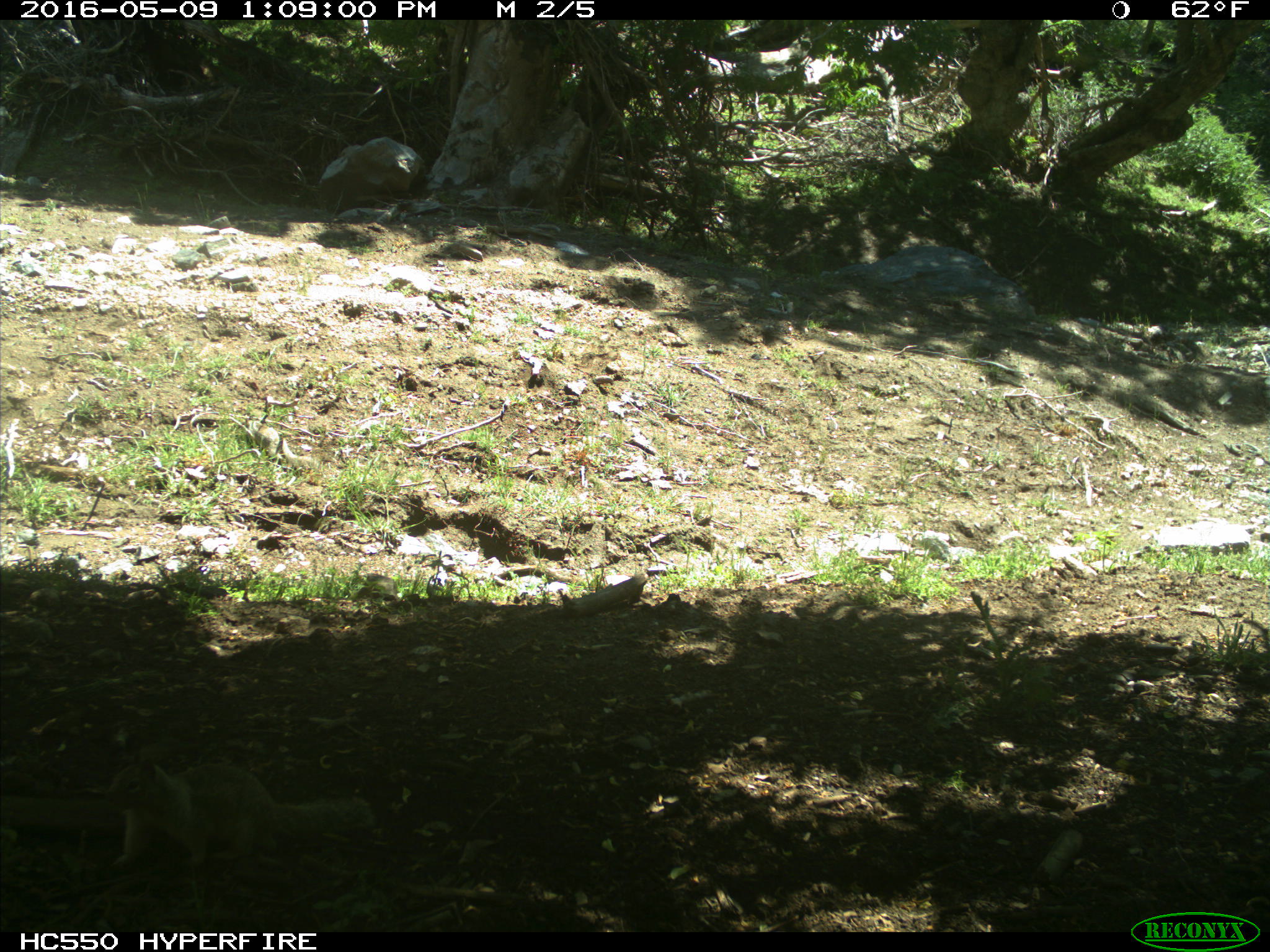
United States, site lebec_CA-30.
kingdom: Animalia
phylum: Chordata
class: Mammalia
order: Rodentia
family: Sciuridae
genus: Otospermophilus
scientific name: Otospermophilus beecheyi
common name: california ground squirrel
Otospermophilus beecheyi (california ground squirrel).